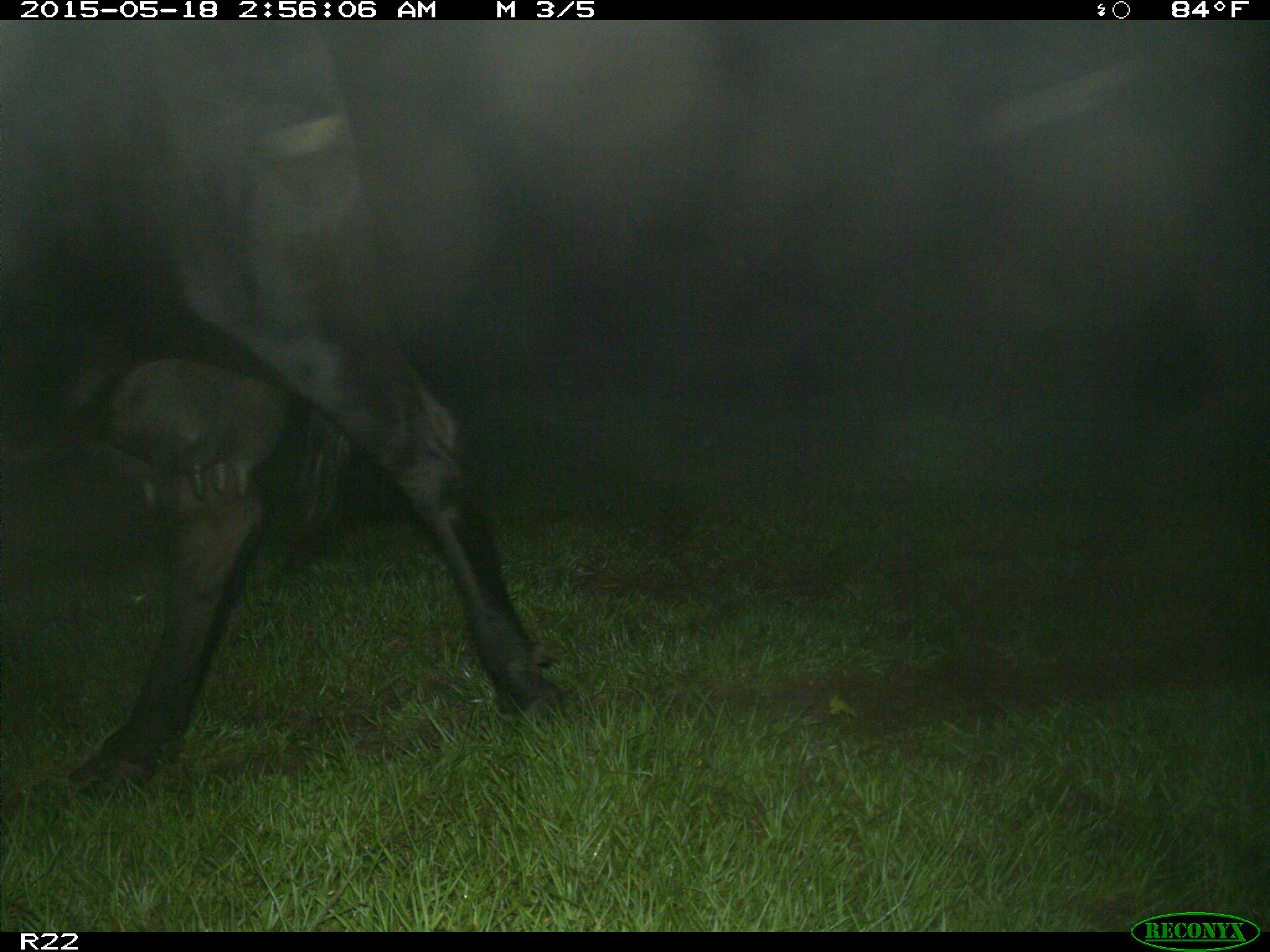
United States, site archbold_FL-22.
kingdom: Animalia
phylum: Chordata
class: Mammalia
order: Artiodactyla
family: Bovidae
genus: Bos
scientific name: Bos taurus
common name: domestic cow